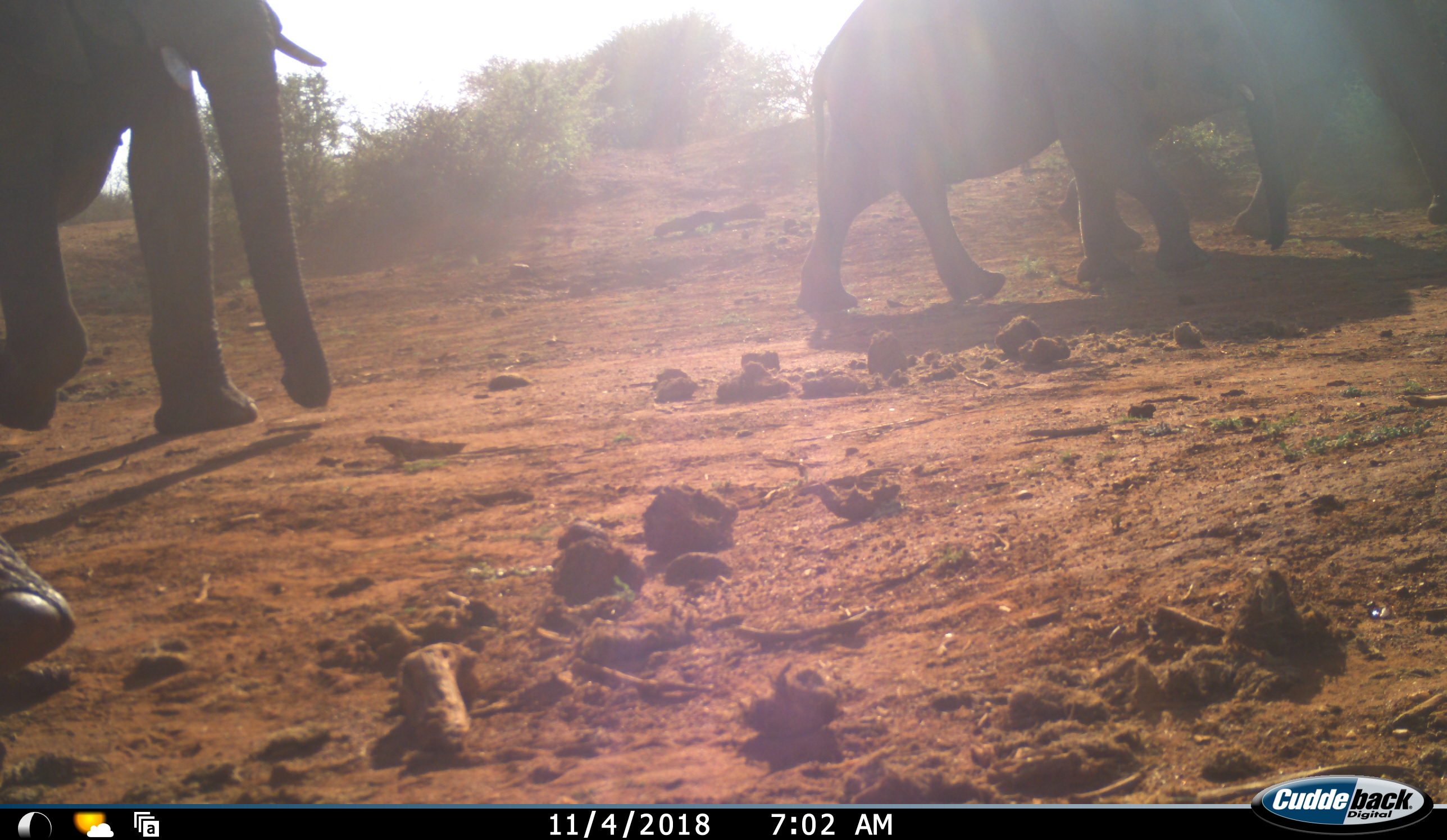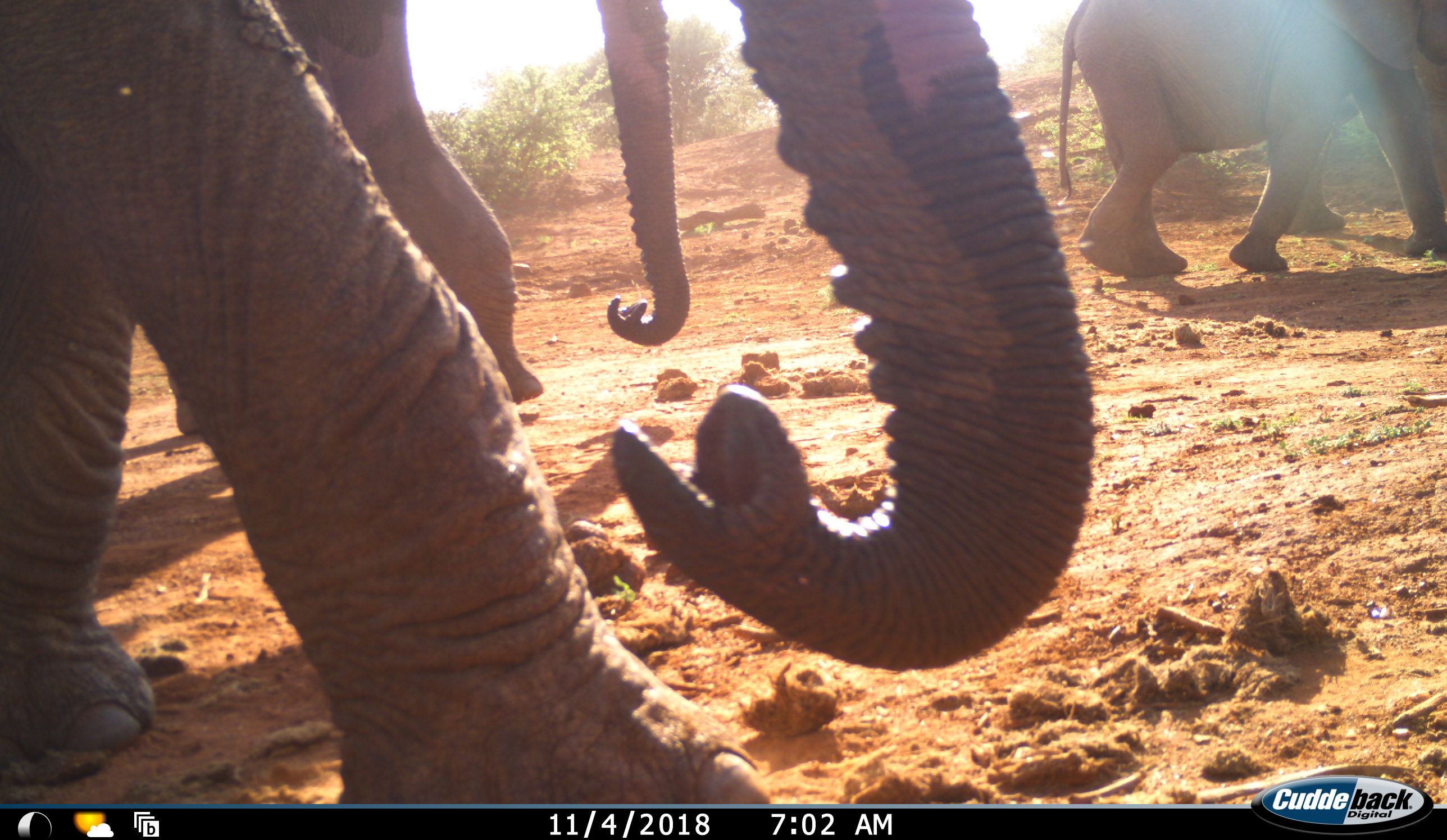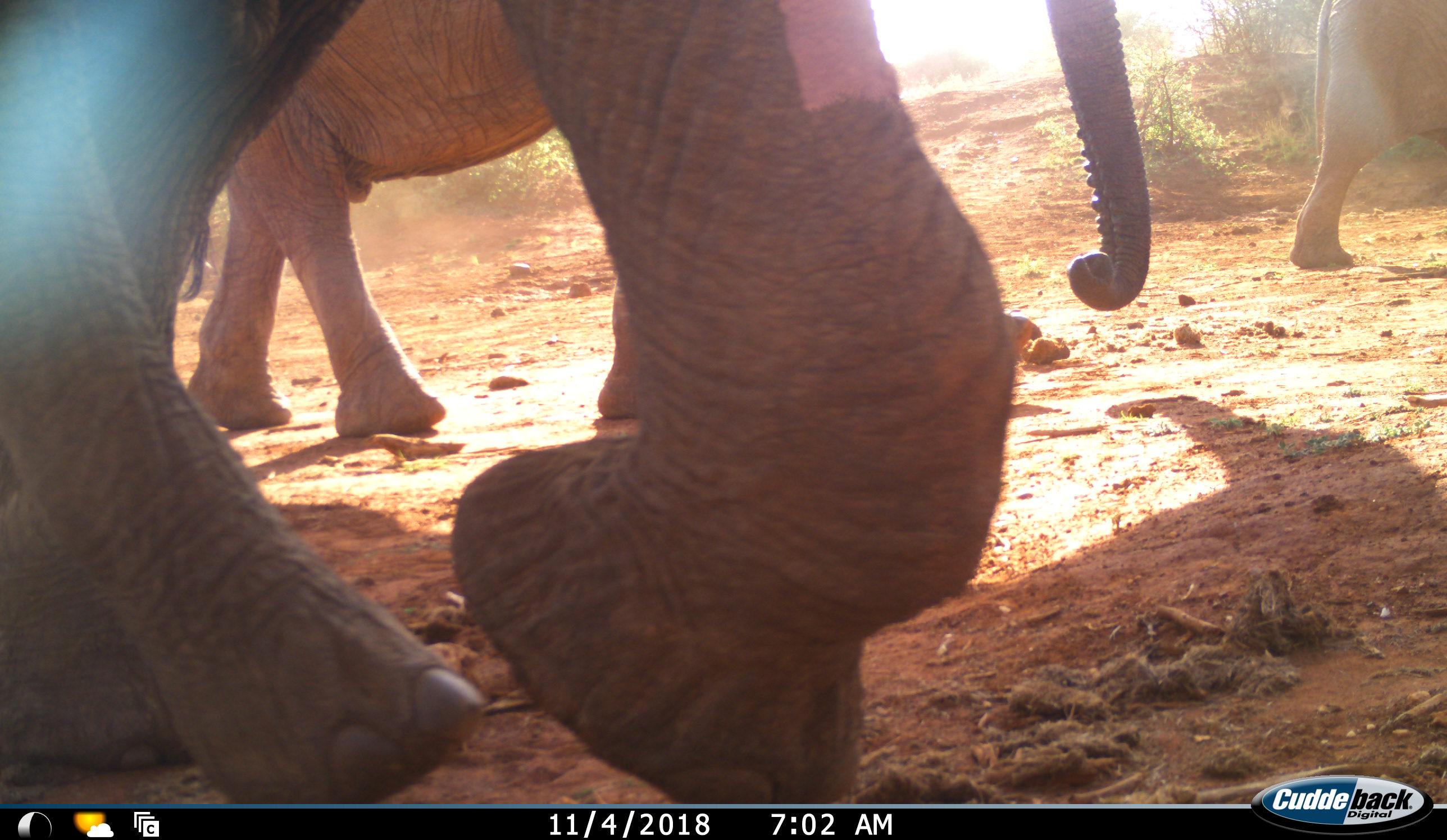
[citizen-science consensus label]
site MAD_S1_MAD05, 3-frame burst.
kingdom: Animalia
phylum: Chordata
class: Mammalia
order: Proboscidea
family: Elephantidae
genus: Loxodonta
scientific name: Loxodonta africana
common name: african bush elephant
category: elephant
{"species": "elephant (african bush elephant) (Loxodonta africana)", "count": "4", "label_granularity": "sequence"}